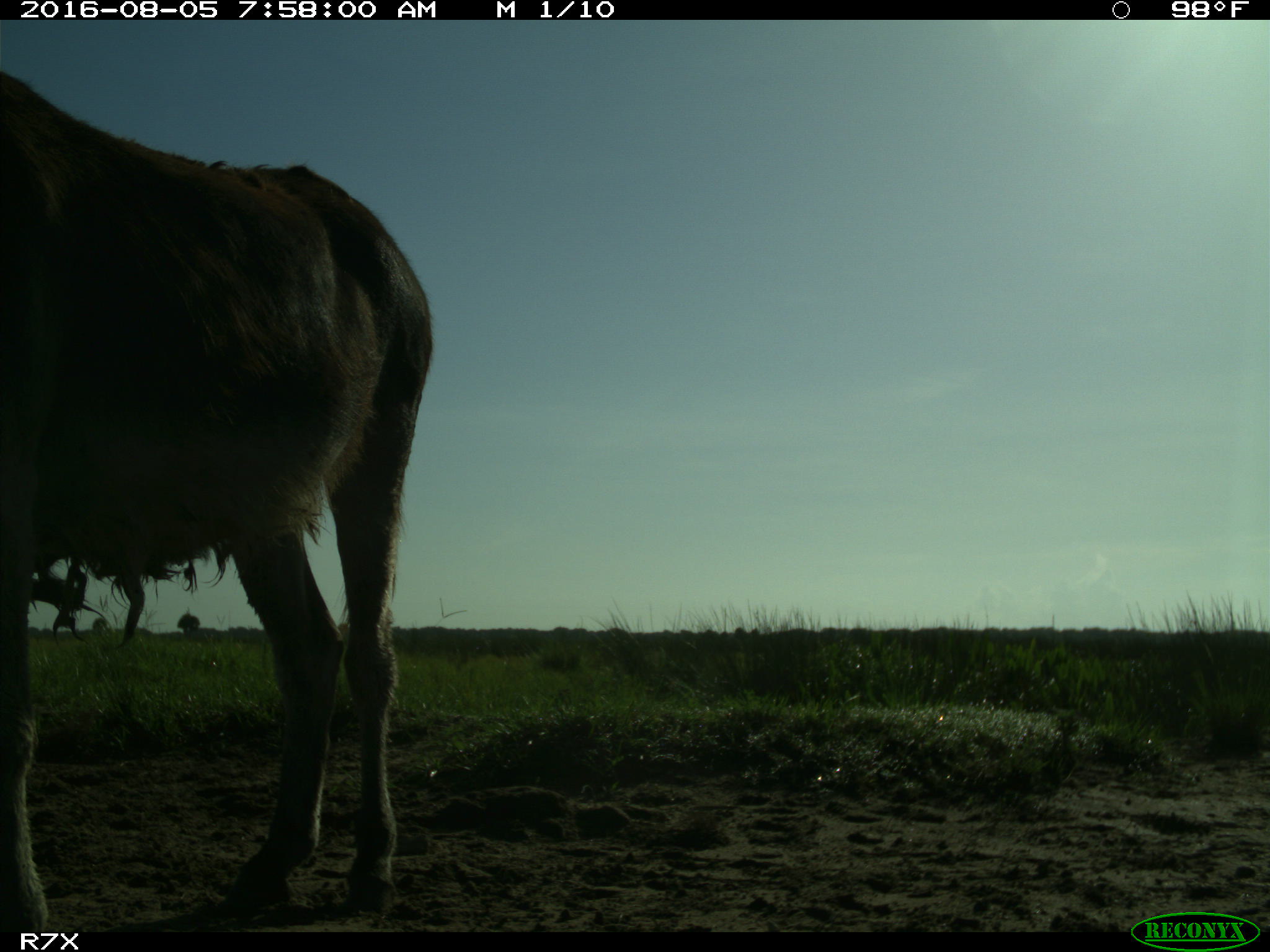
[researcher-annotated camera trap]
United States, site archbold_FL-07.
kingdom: Animalia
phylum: Chordata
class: Mammalia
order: Perissodactyla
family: Equidae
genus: Equus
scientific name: Equus africanus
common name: african wild ass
Equus africanus (african wild ass).